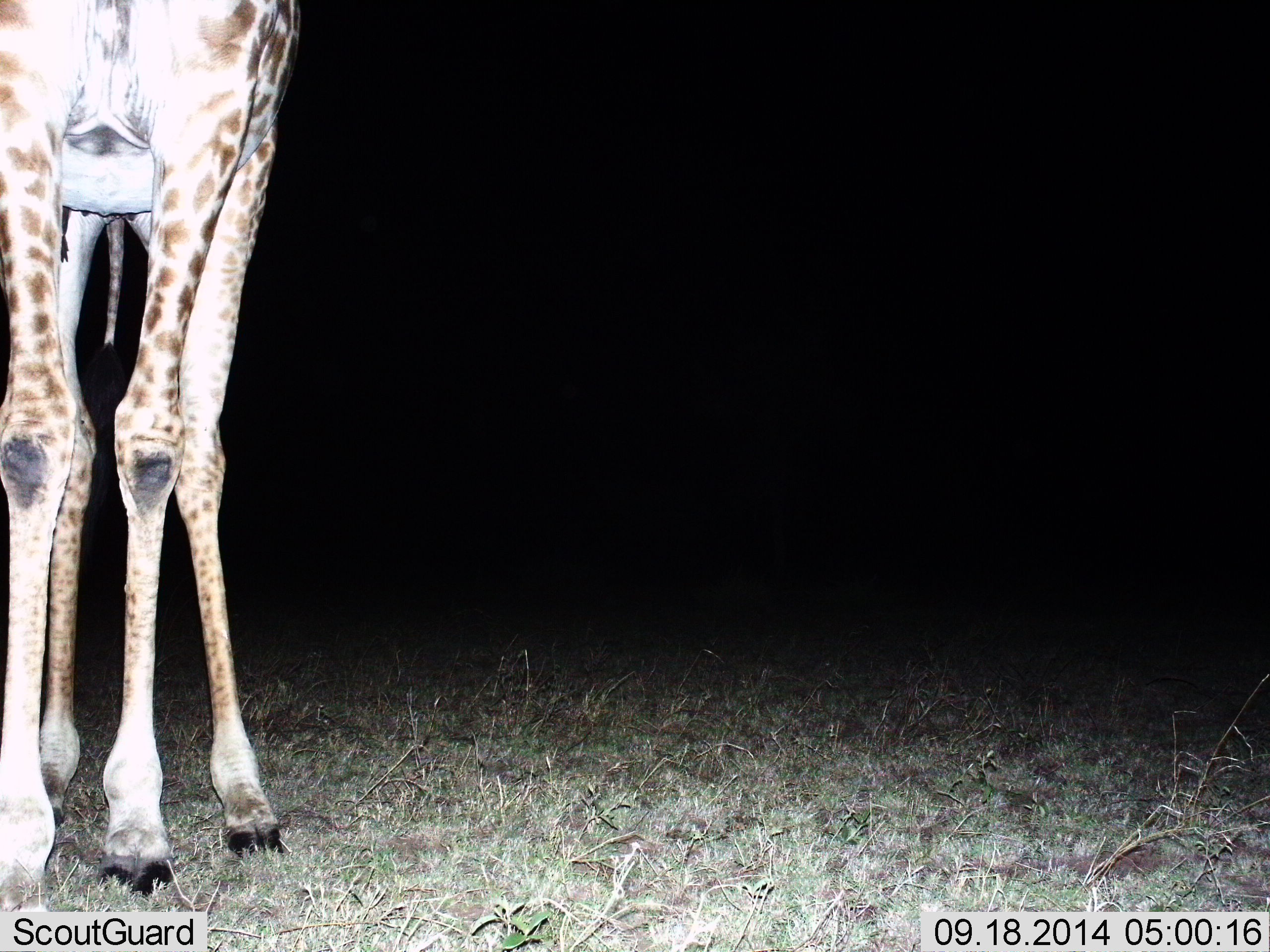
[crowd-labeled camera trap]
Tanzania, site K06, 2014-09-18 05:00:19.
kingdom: Animalia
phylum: Chordata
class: Mammalia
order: Artiodactyla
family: Giraffidae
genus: Giraffa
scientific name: Giraffa camelopardalis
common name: giraffe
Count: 1.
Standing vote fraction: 100%.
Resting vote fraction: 0%.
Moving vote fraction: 0%.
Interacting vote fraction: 0%.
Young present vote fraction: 0%.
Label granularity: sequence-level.